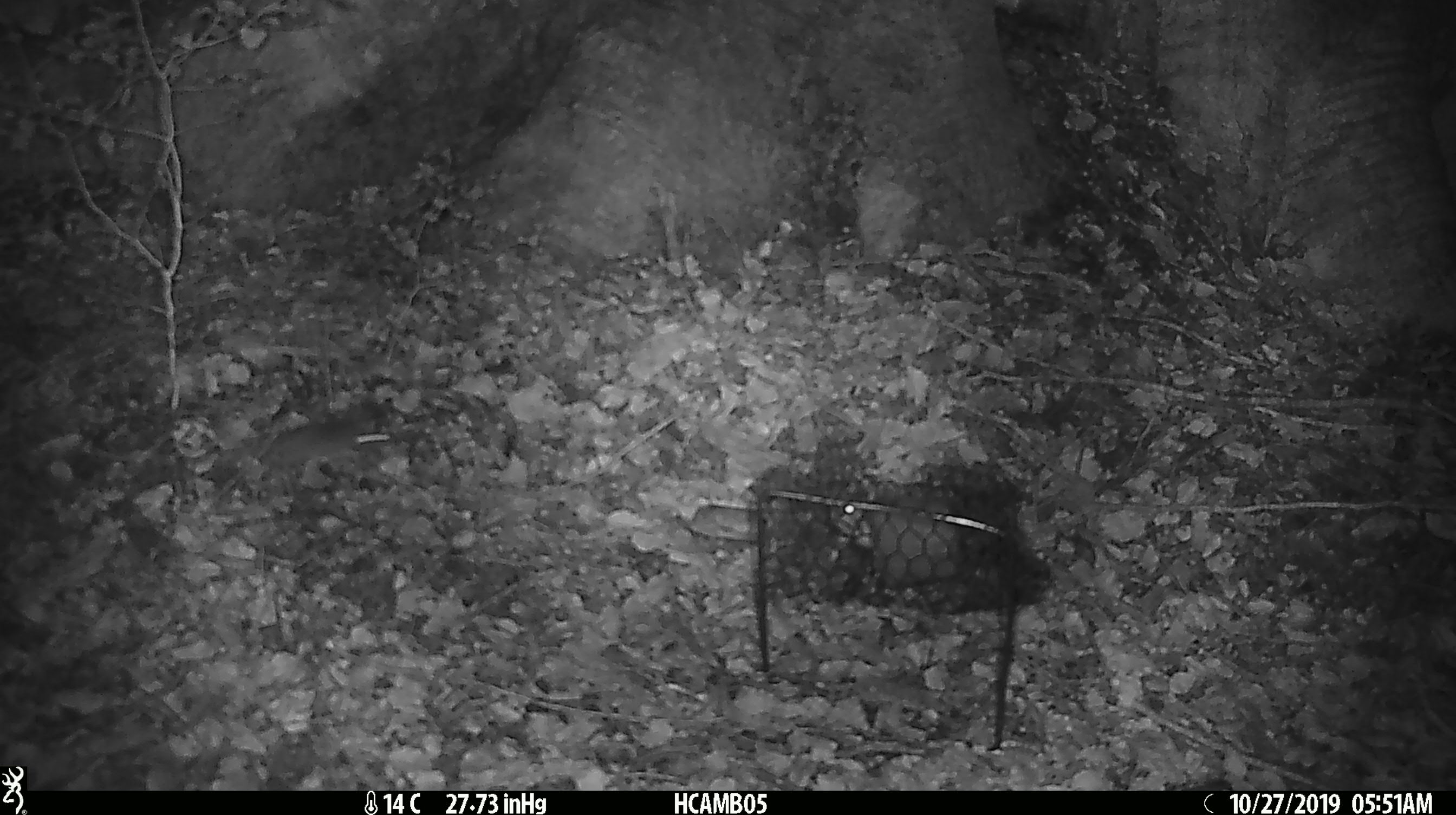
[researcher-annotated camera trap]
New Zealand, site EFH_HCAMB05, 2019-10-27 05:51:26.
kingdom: Animalia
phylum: Chordata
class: Mammalia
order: Rodentia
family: Muridae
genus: Mus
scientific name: Mus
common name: mouse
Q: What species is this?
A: Mouse (Mus).